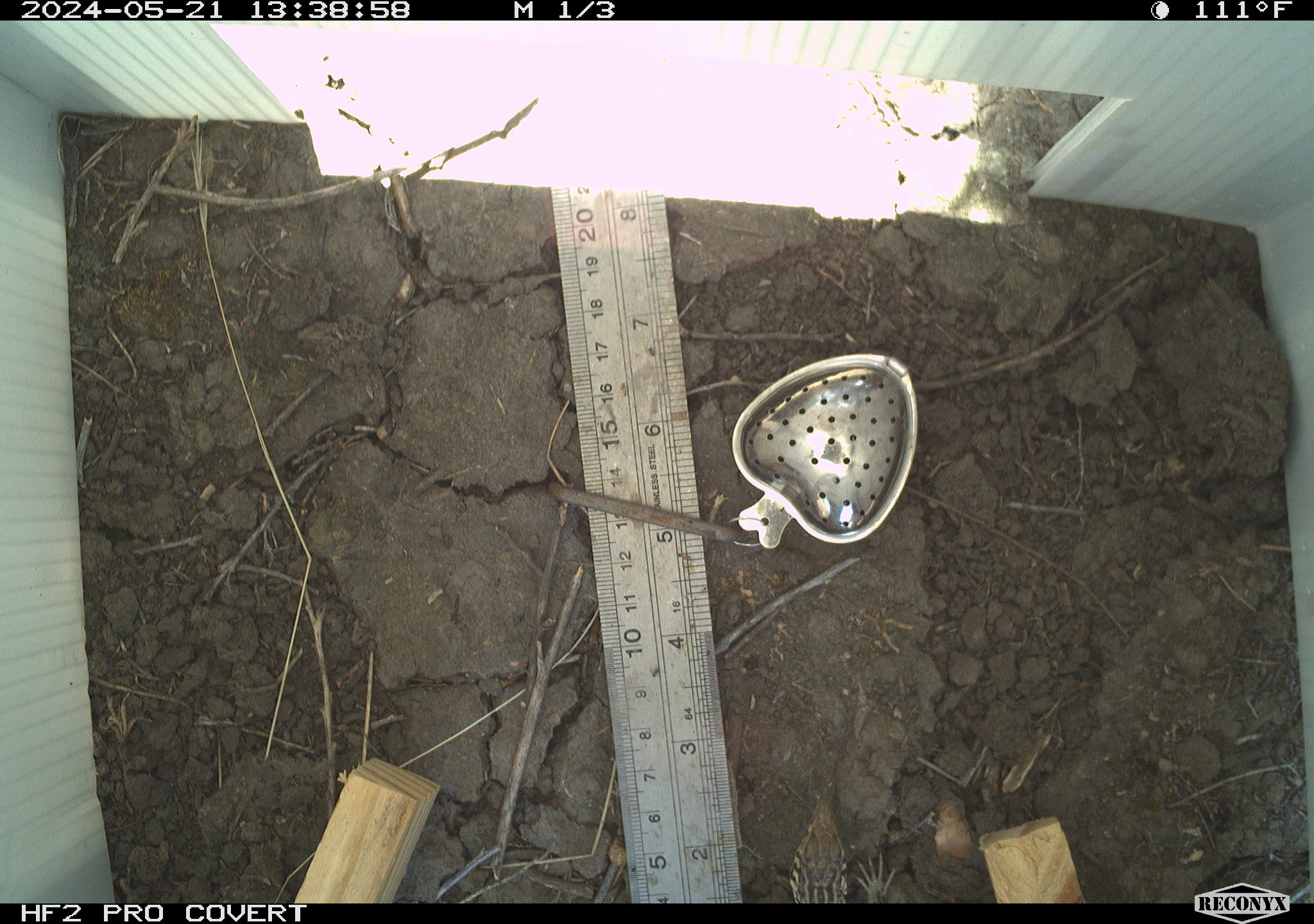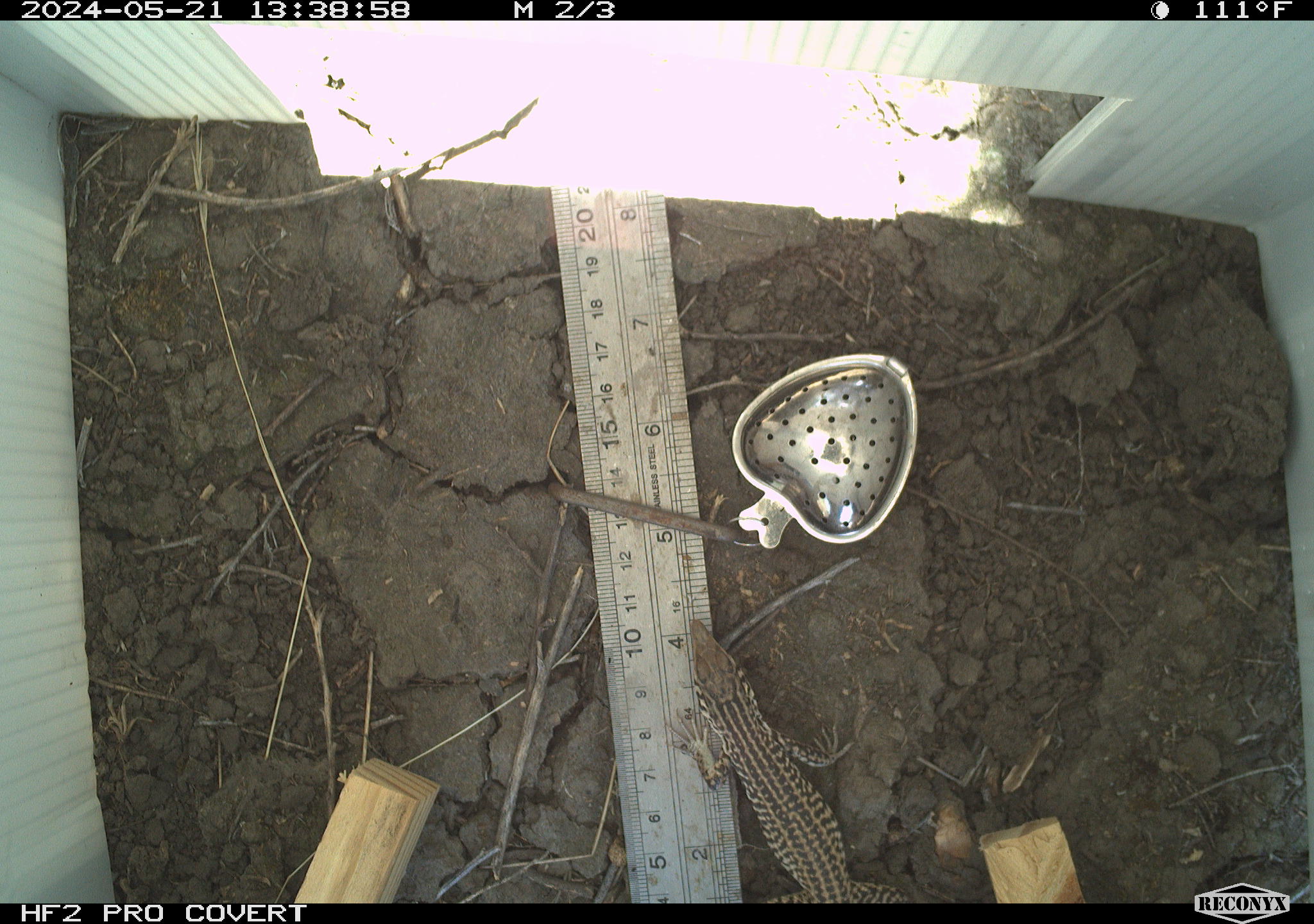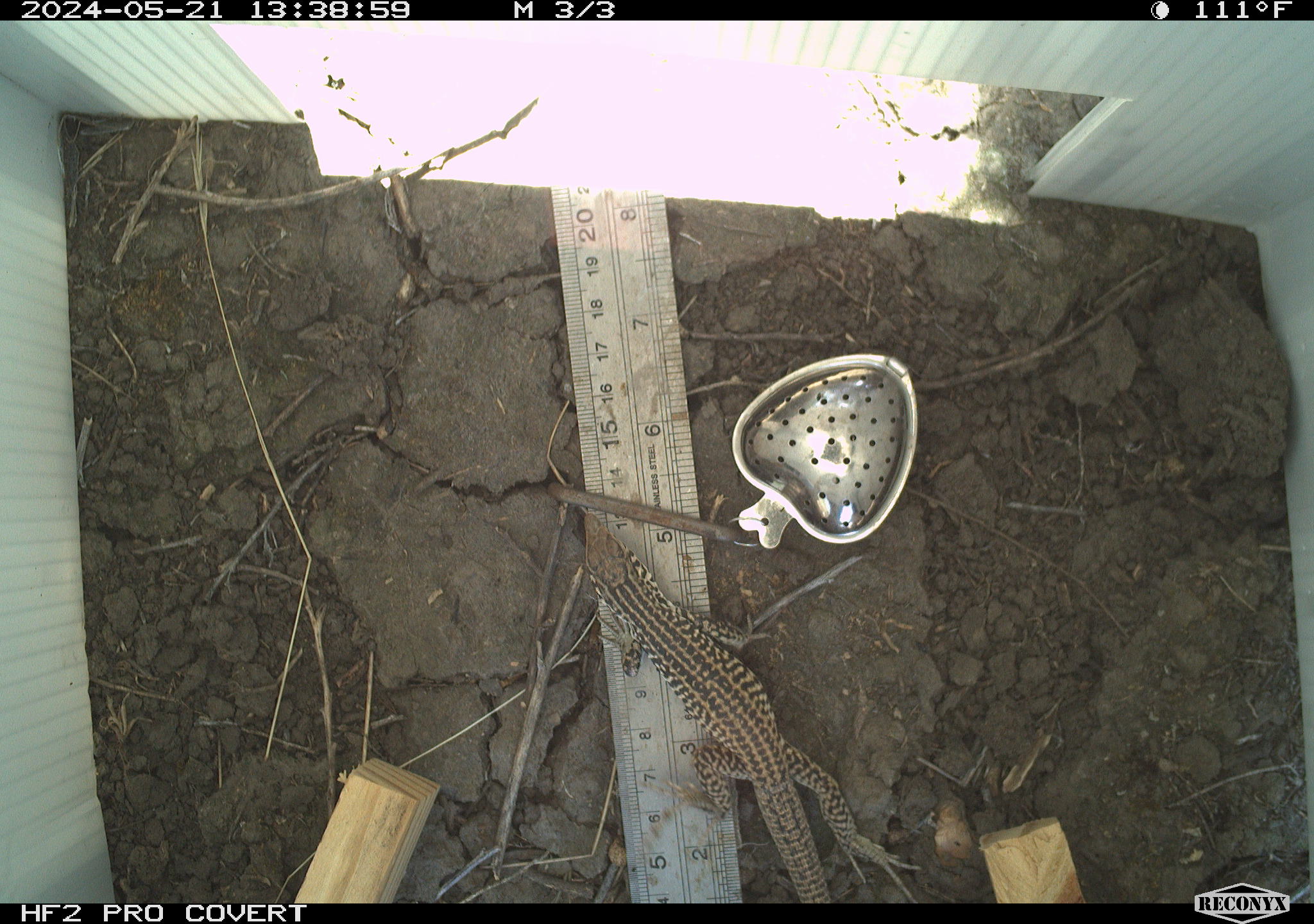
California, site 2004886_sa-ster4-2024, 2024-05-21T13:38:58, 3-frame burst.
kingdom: Animalia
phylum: Chordata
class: Reptilia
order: Squamata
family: Teiidae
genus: Aspidoscelis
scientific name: Aspidoscelis tigris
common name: western whiptail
Western whiptail (Aspidoscelis tigris).